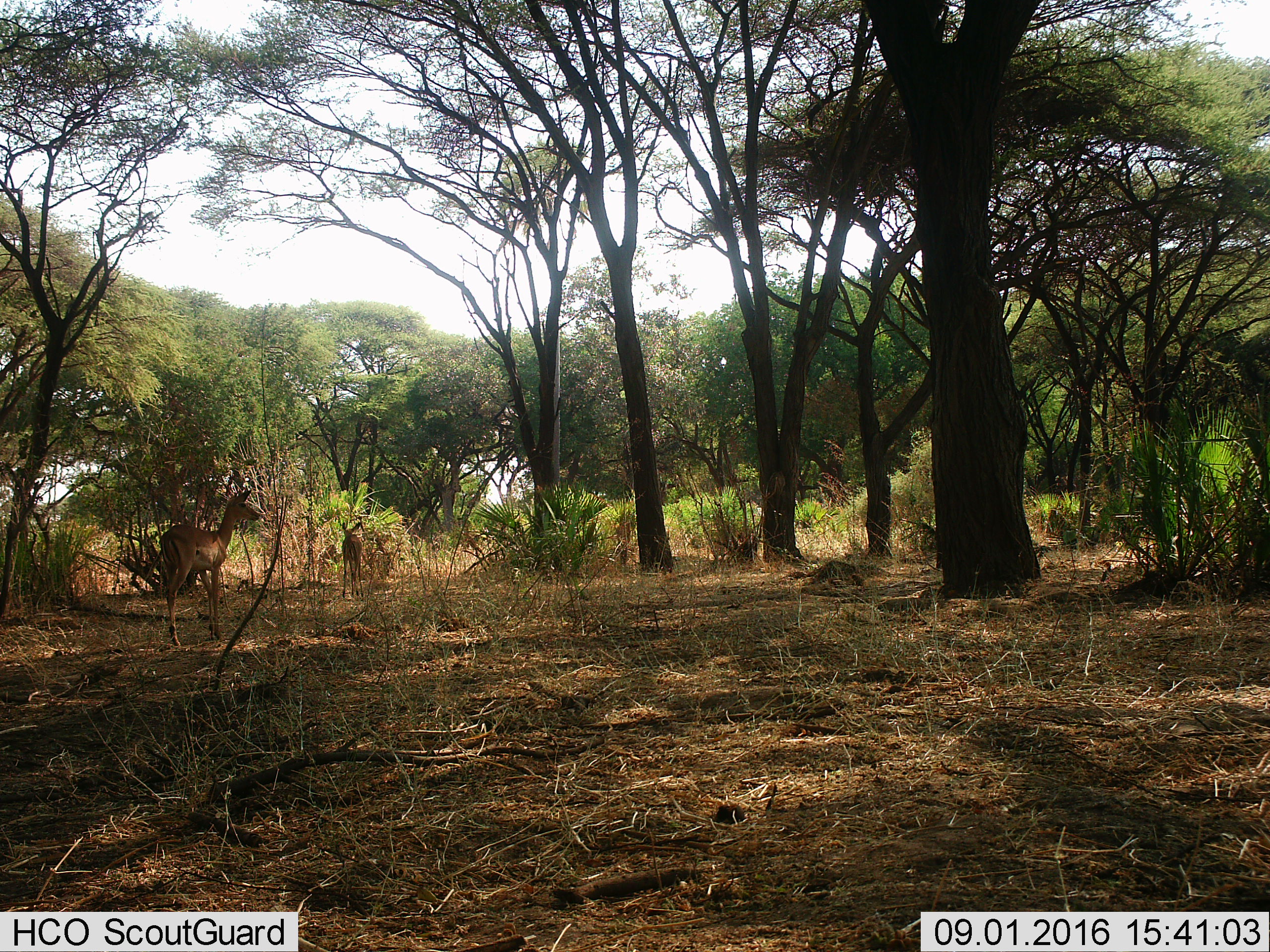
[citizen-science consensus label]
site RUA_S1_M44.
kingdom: Animalia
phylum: Chordata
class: Mammalia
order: Artiodactyla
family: Bovidae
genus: Aepyceros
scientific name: Aepyceros melampus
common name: impala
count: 2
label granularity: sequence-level